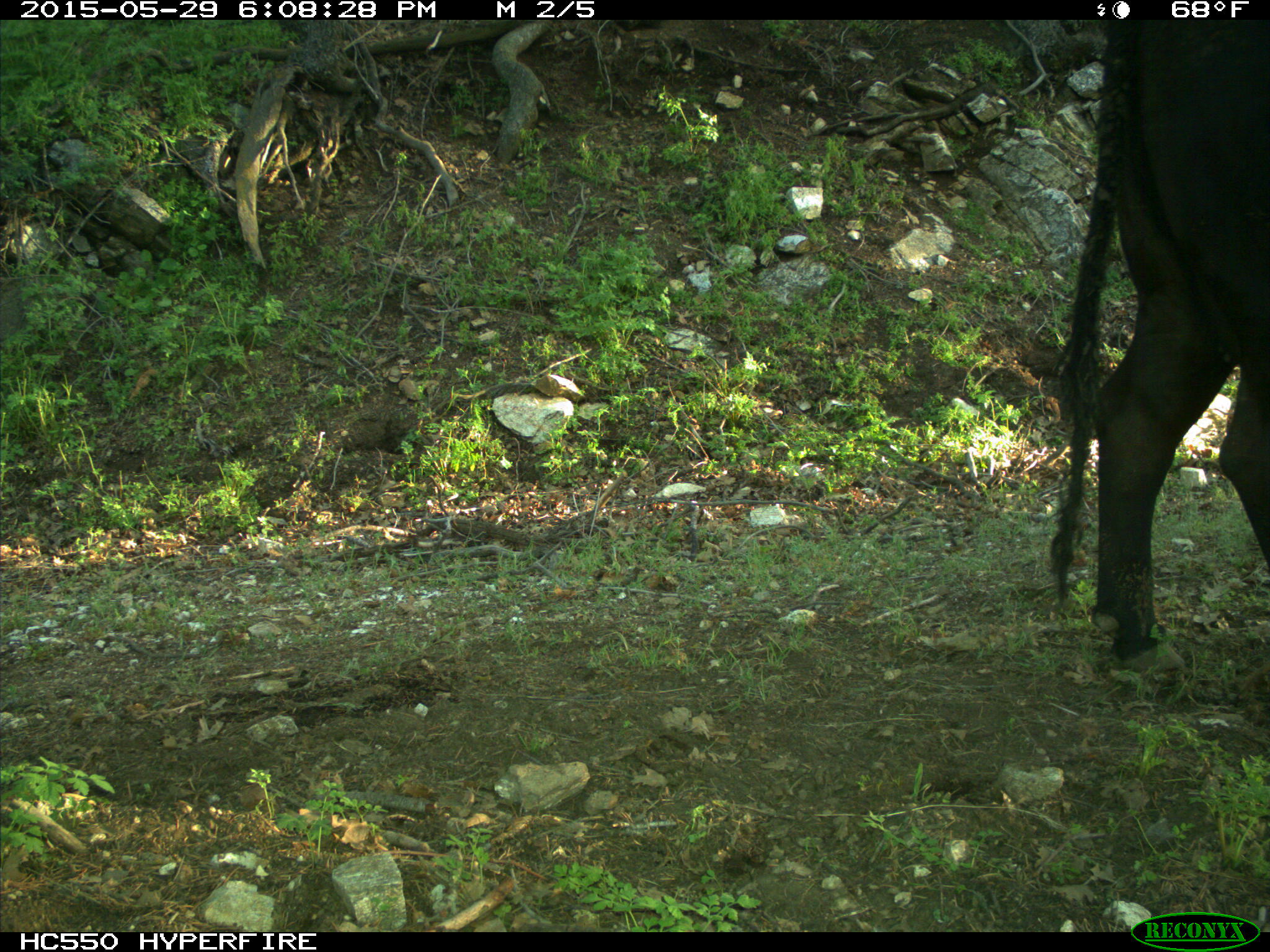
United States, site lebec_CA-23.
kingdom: Animalia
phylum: Chordata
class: Mammalia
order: Artiodactyla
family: Bovidae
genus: Bos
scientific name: Bos taurus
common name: domestic cow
Bos taurus (domestic cow).